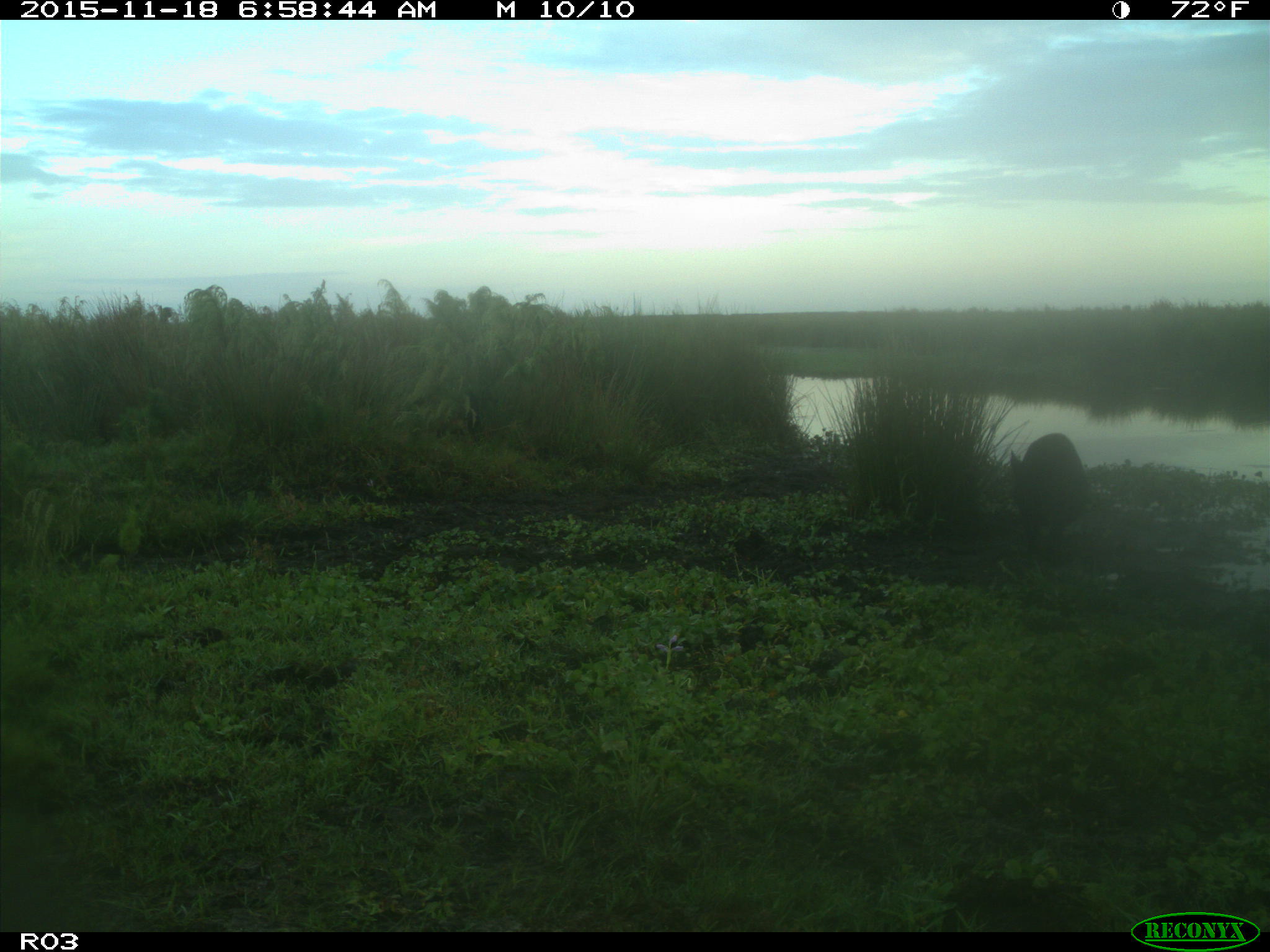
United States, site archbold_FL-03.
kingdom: Animalia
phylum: Chordata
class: Mammalia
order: Artiodactyla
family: Suidae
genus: Sus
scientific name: Sus scrofa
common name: wild boar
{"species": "Sus scrofa (wild boar)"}